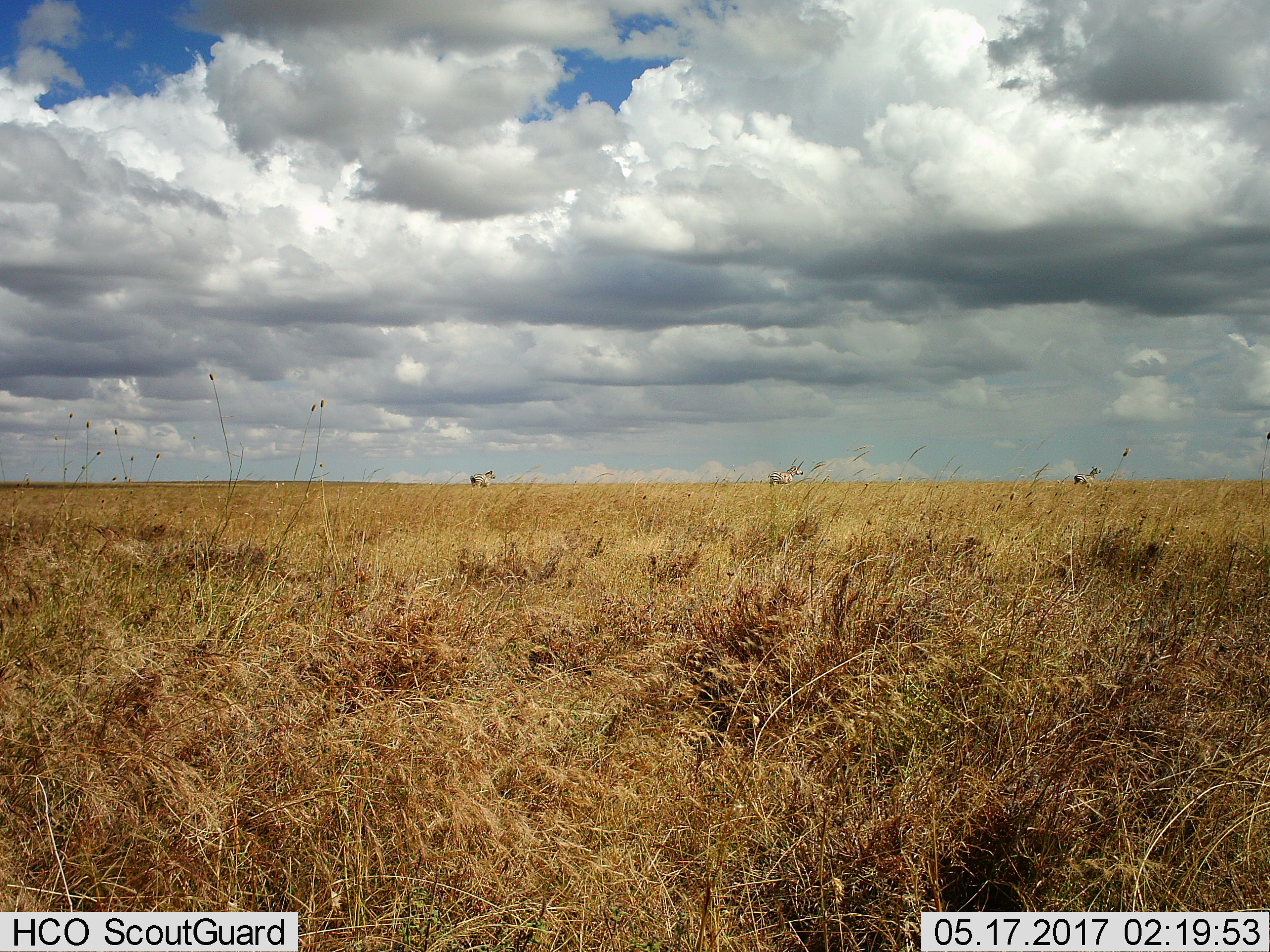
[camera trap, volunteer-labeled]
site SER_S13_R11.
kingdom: Animalia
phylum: Chordata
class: Mammalia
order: Perissodactyla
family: Equidae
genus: Equus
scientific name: Equus quagga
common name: plains zebra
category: zebraplains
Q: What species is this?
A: Zebraplains (plains zebra) (Equus quagga).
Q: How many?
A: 3.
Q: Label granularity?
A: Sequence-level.